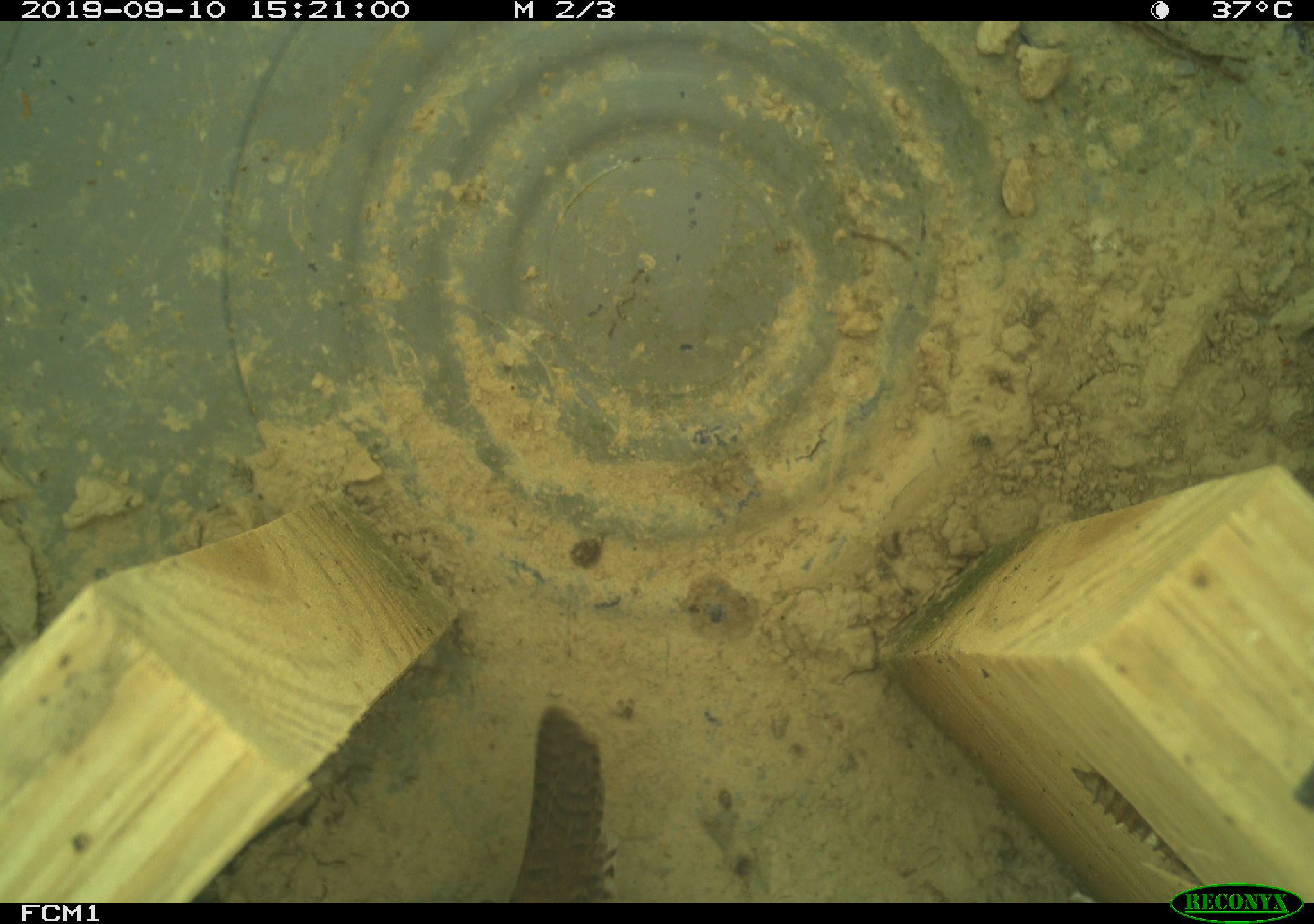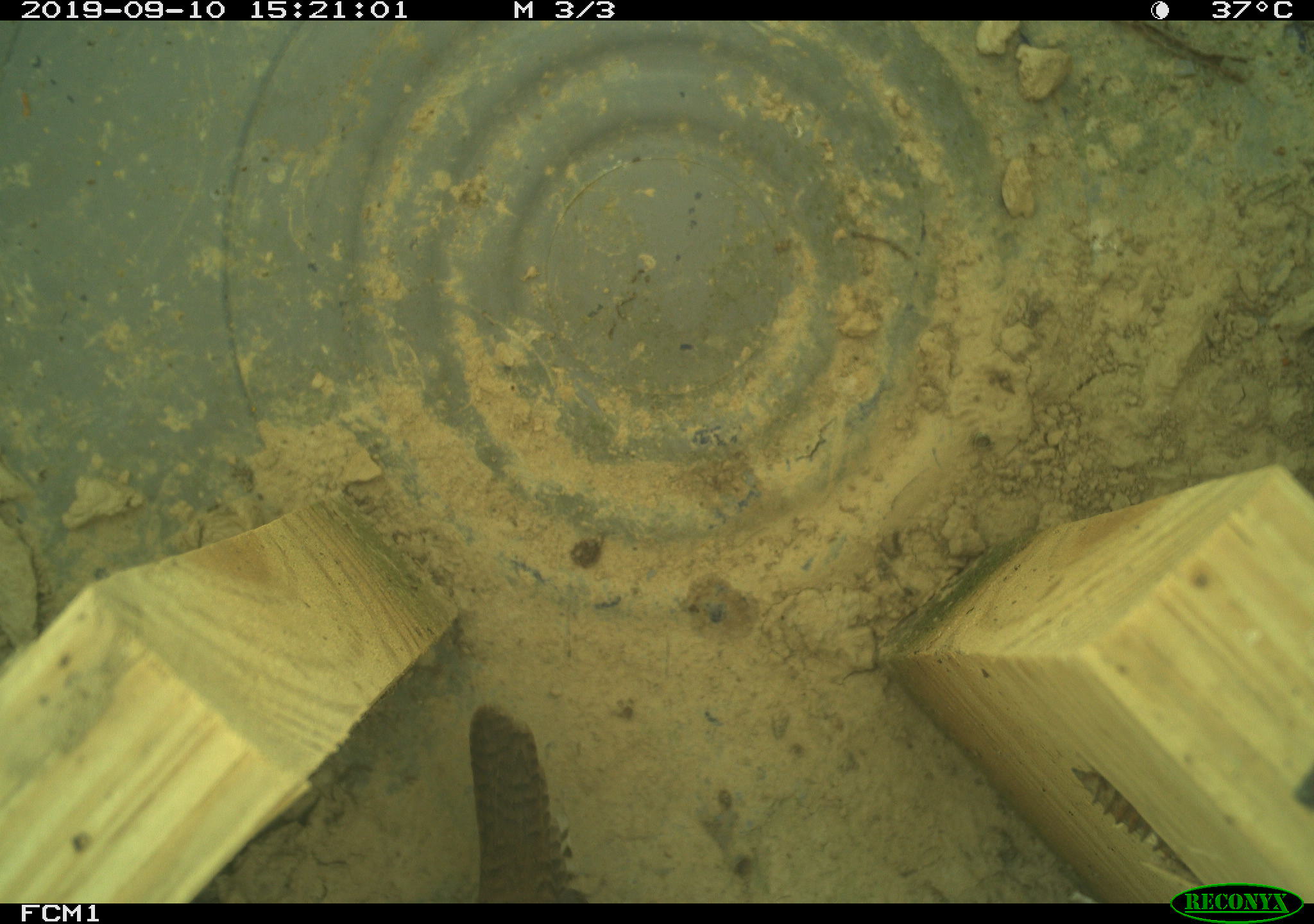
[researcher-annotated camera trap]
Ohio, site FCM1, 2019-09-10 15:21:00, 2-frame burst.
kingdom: Animalia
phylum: Chordata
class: Aves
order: Passeriformes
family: Troglodytidae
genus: Troglodytes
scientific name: Troglodytes aedon aedon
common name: northern house wren